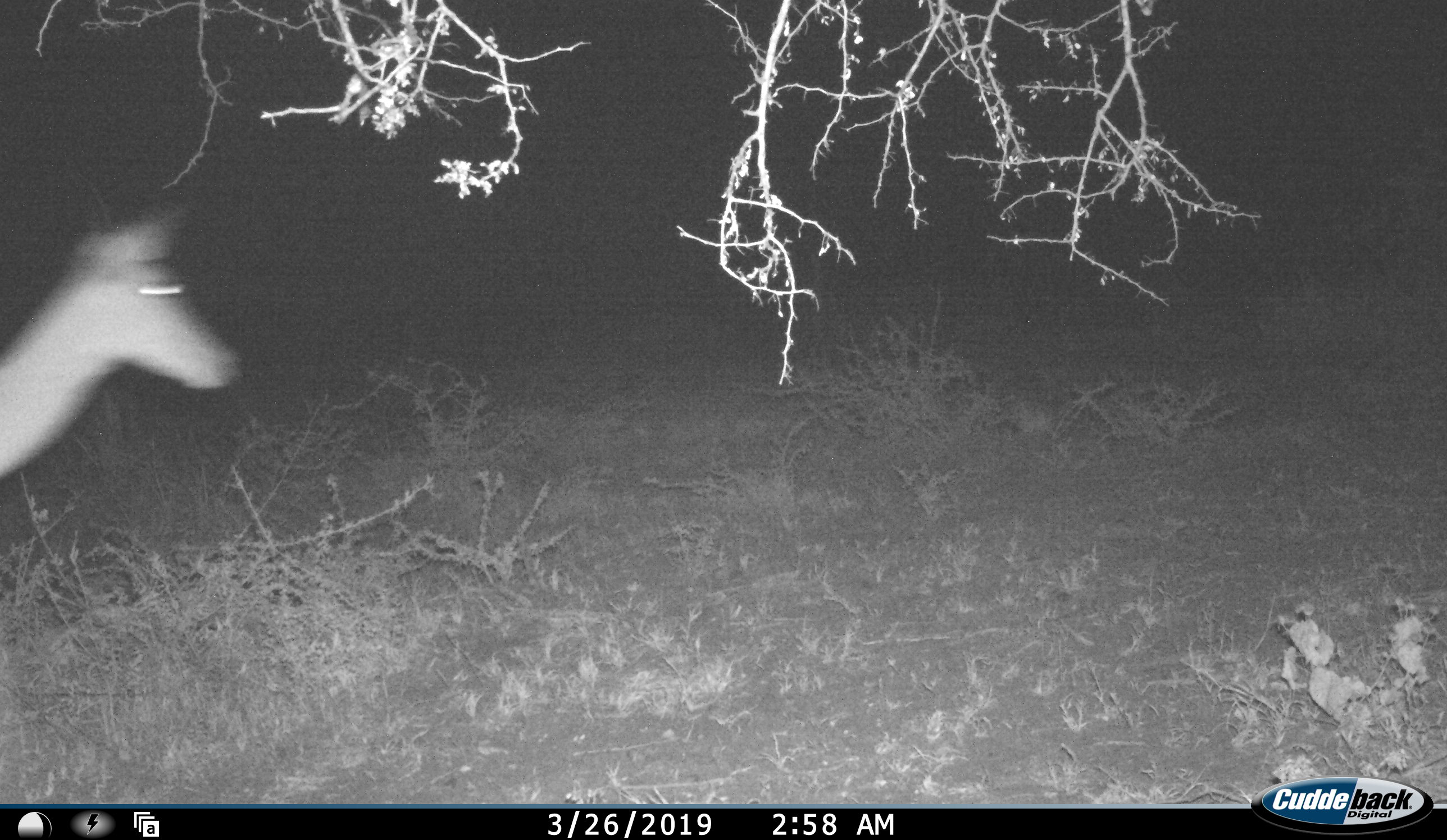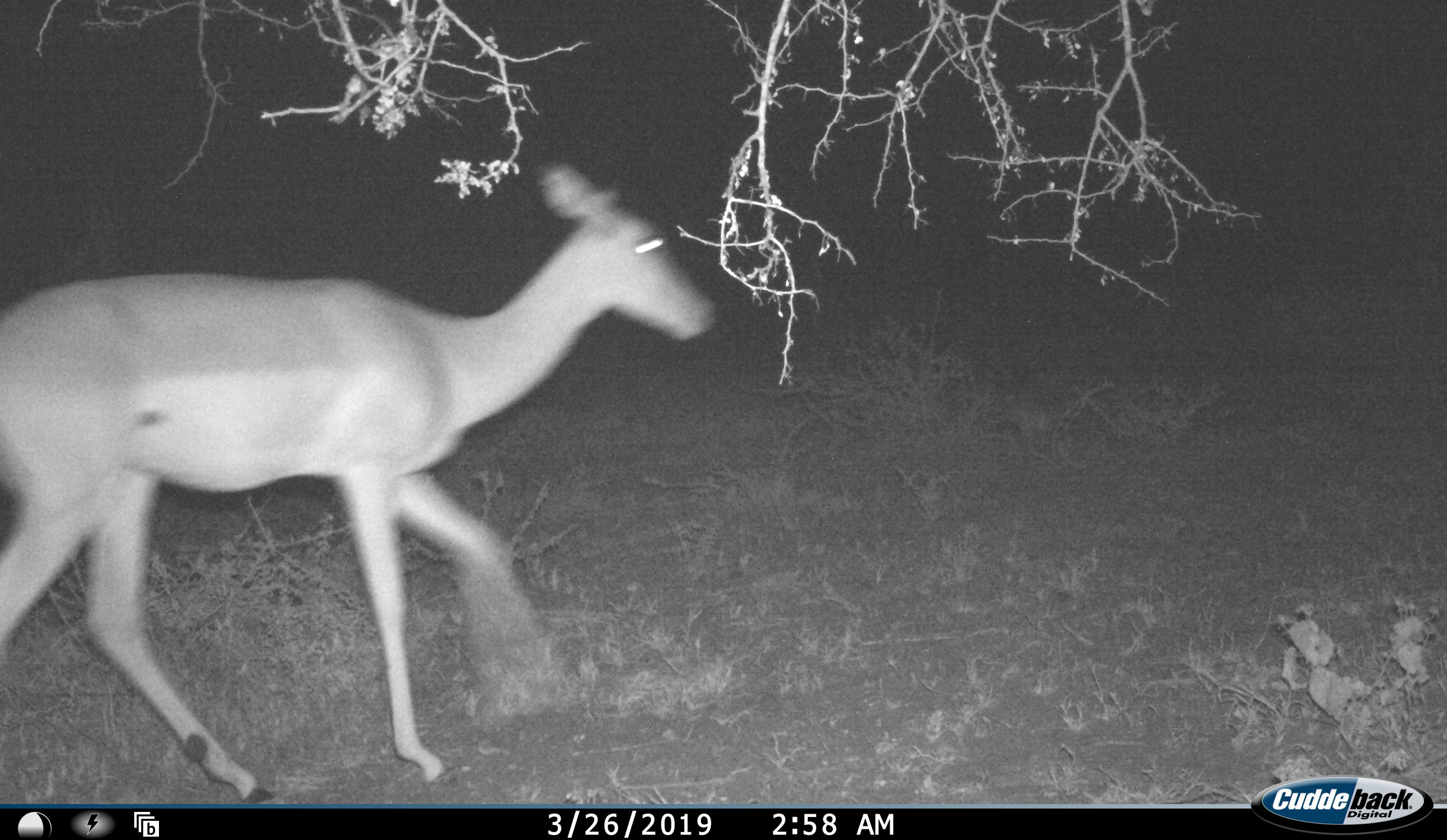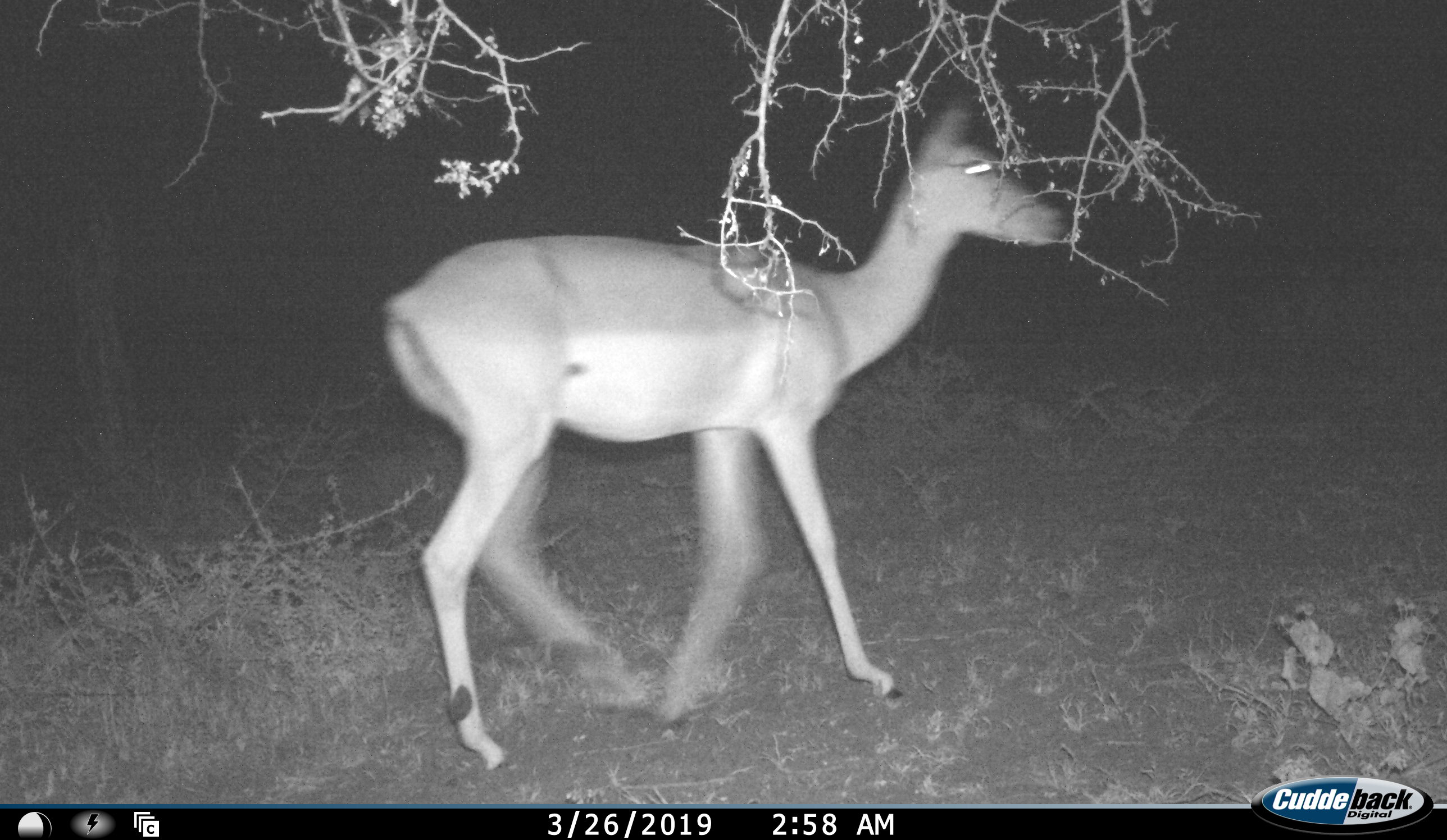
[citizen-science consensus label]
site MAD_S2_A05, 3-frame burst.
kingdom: Animalia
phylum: Chordata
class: Mammalia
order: Artiodactyla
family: Bovidae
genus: Aepyceros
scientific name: Aepyceros melampus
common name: impala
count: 1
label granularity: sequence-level